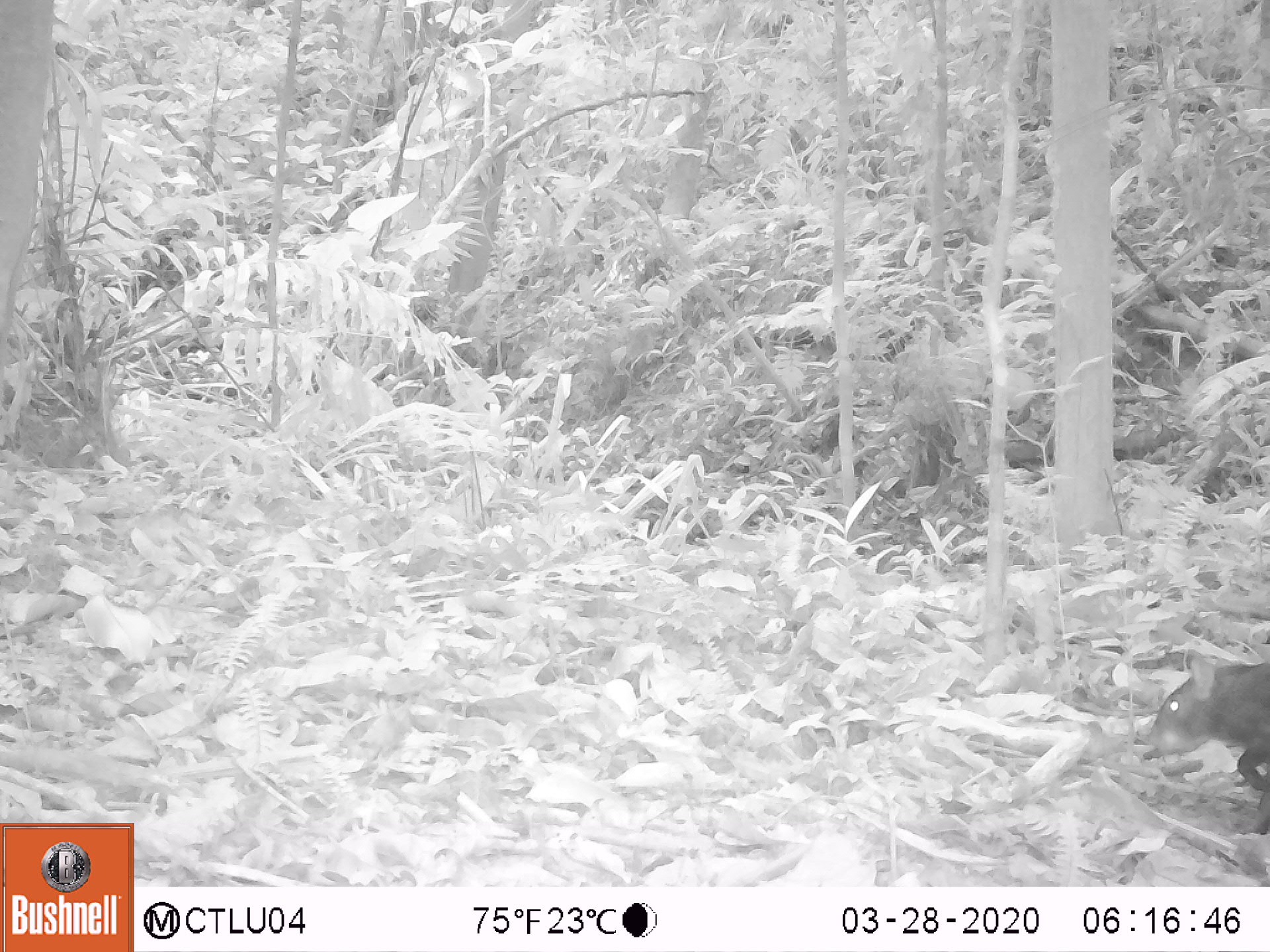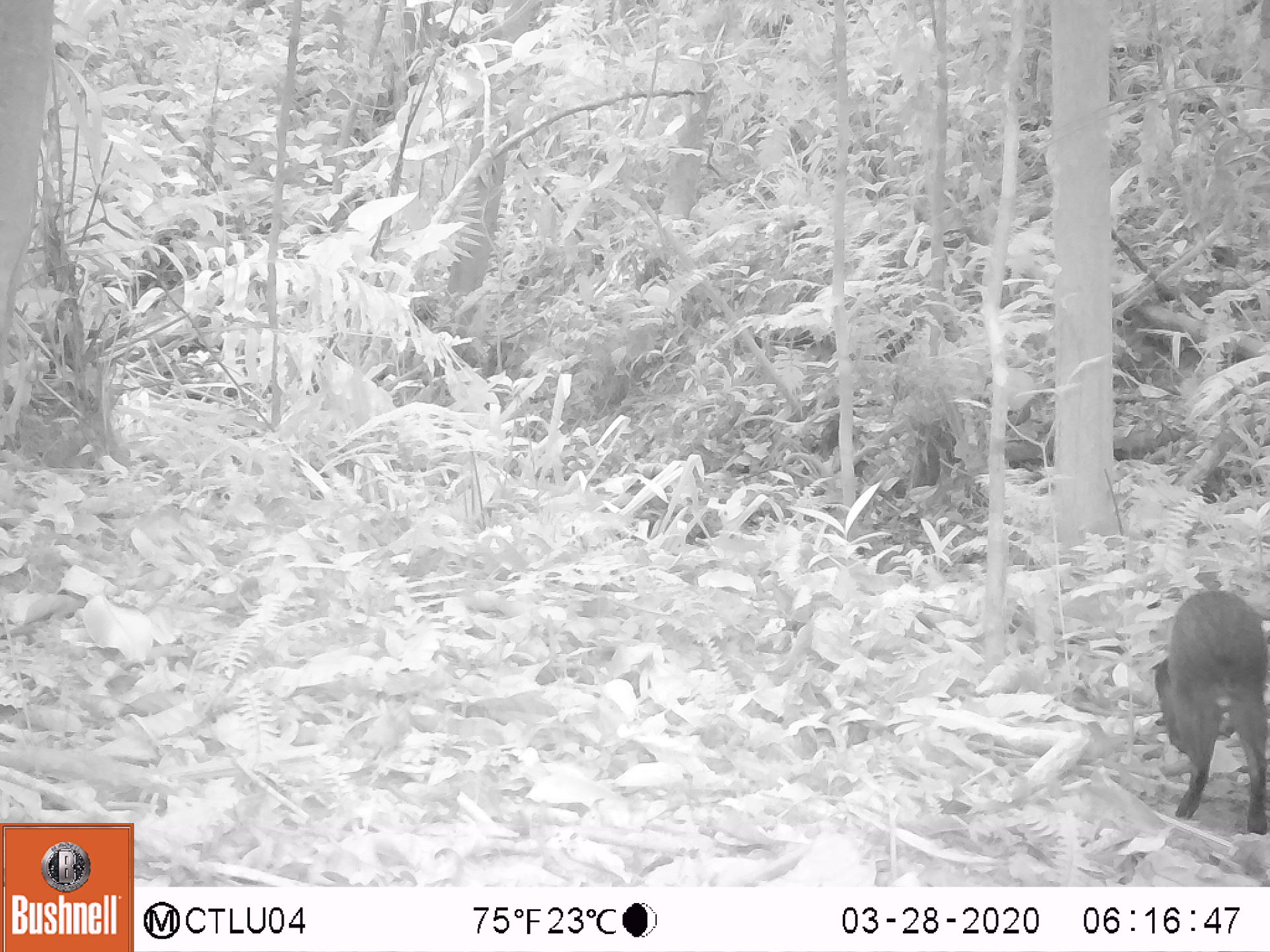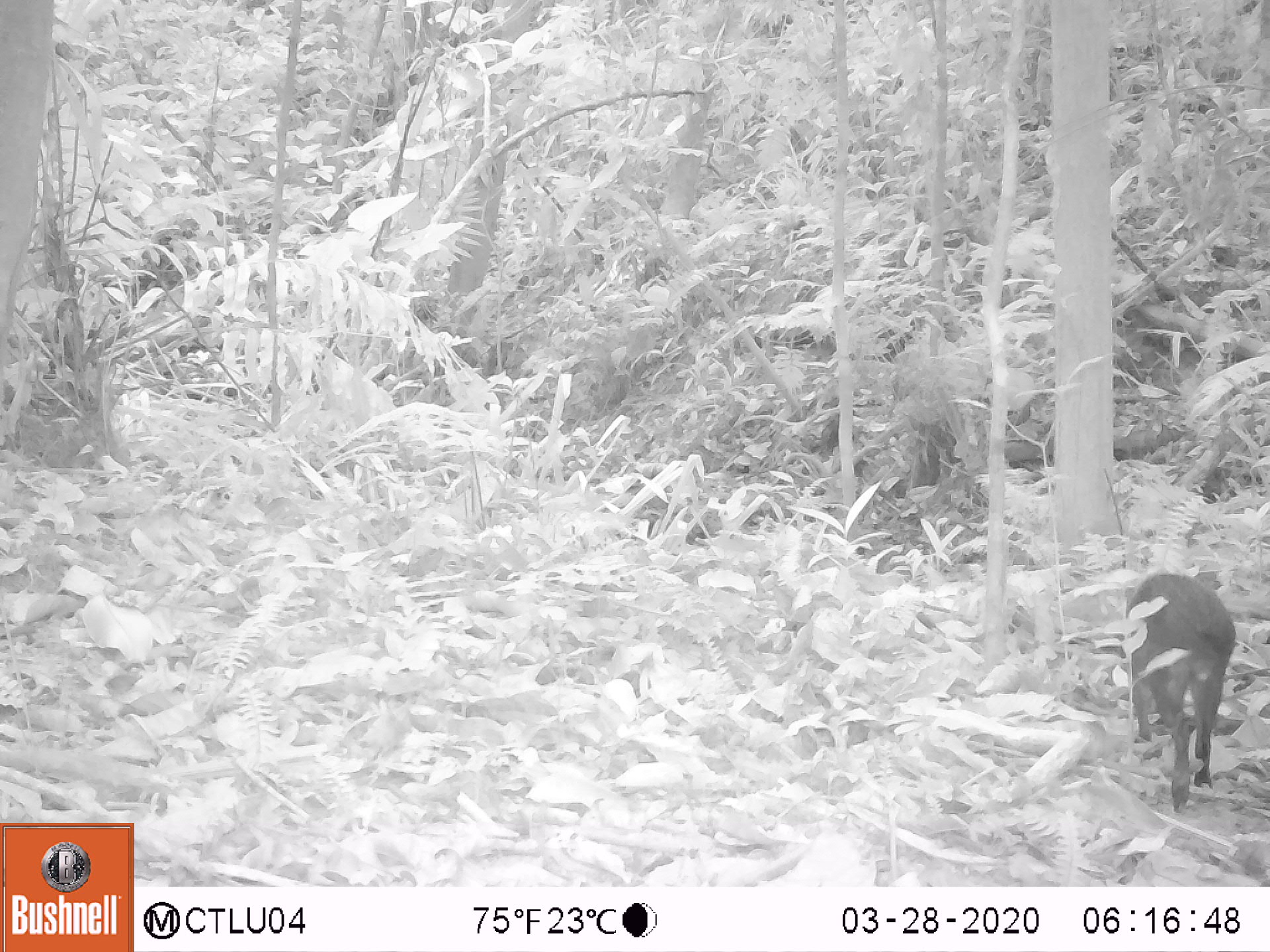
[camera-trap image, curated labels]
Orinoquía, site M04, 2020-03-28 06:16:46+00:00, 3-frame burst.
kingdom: Animalia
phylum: Chordata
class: Mammalia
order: Rodentia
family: Dasyproctidae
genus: Dasyprocta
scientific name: Dasyprocta fuliginosa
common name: black agouti